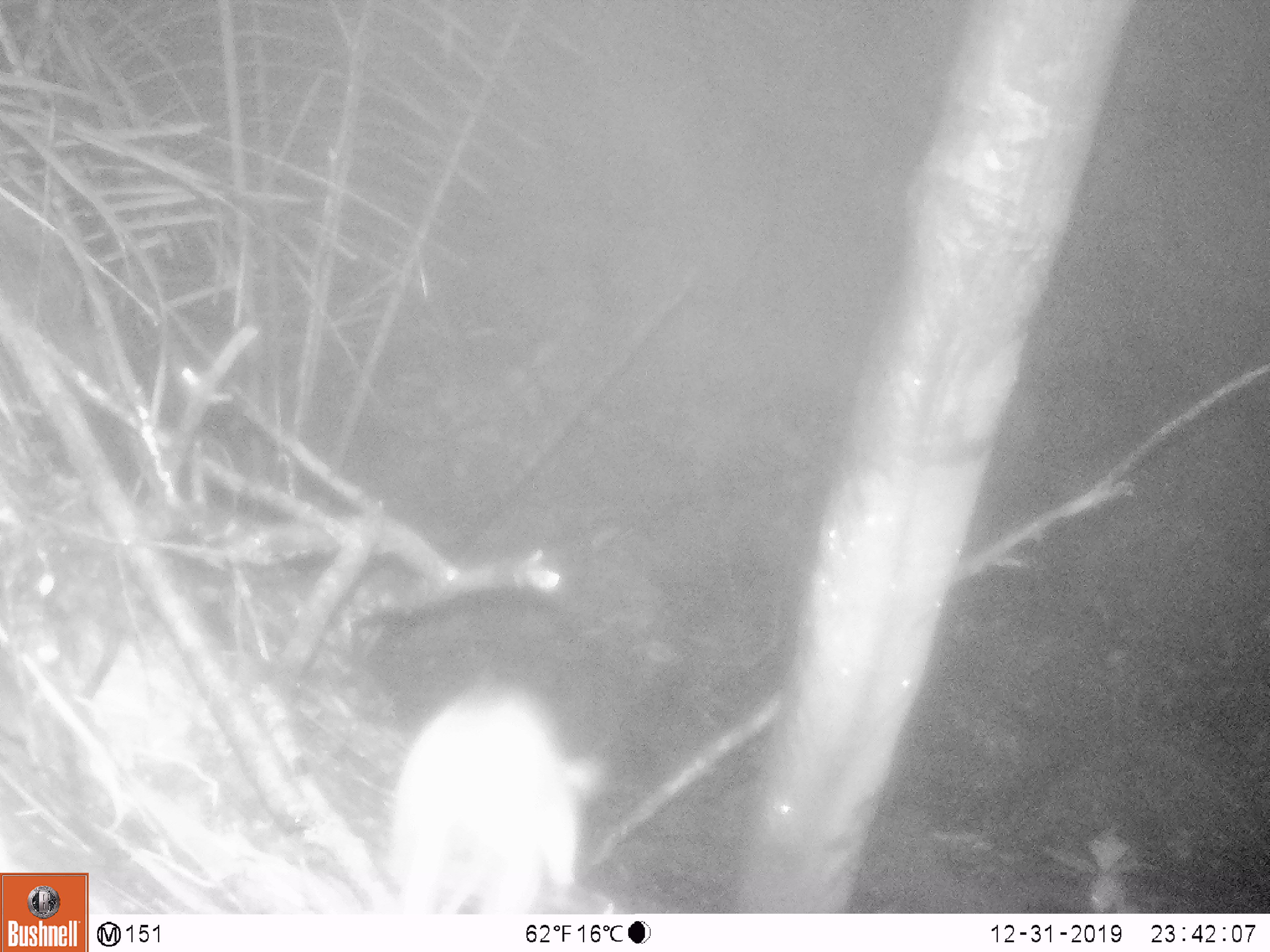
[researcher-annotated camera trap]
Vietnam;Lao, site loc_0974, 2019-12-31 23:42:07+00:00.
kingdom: Animalia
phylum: Chordata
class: Mammalia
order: Rodentia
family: Muridae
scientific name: Muridae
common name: old-world mice and rats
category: unidentified murid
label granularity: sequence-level